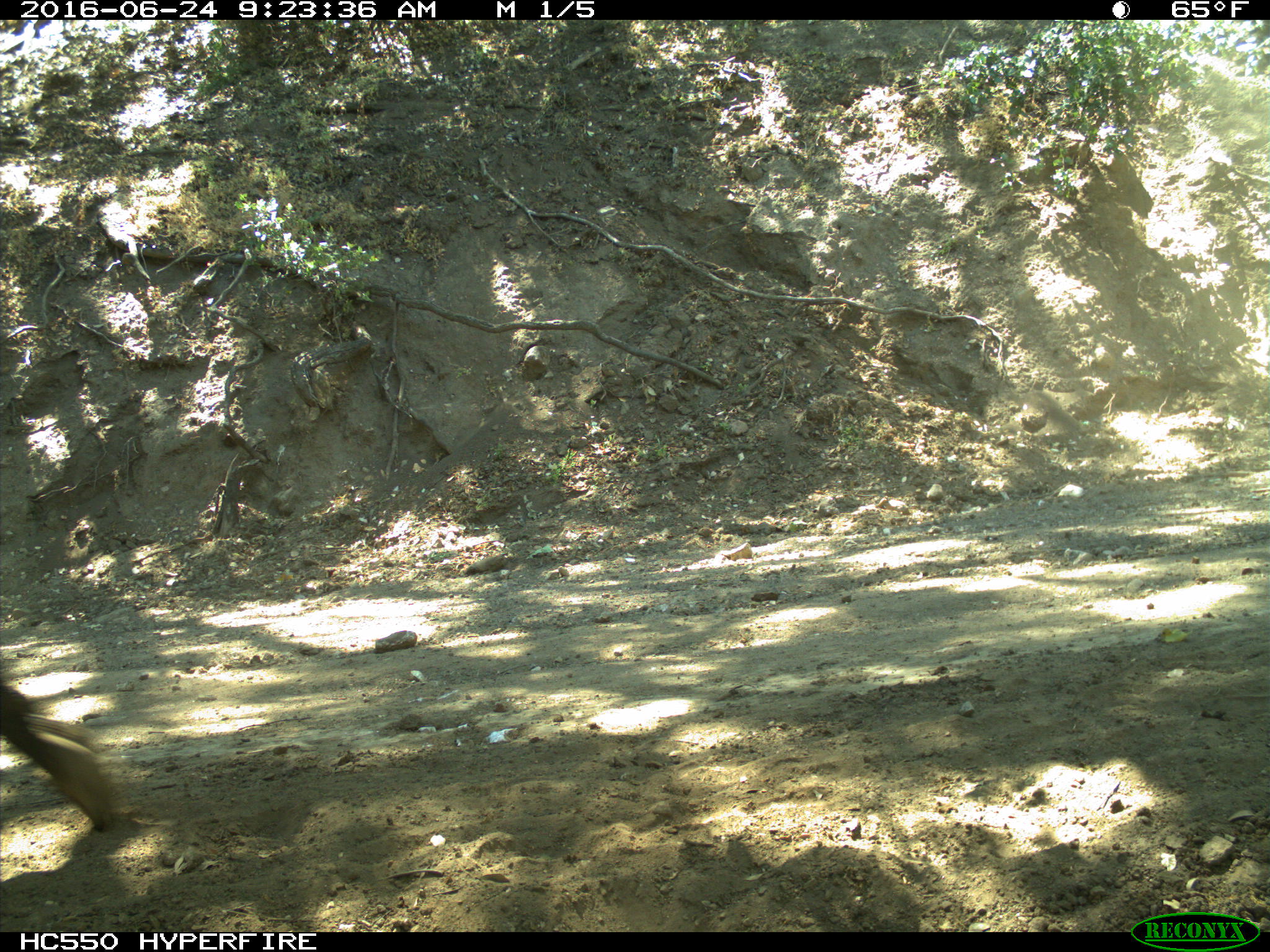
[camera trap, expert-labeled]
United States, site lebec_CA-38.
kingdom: Animalia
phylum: Chordata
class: Mammalia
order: Artiodactyla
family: Bovidae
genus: Bos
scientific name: Bos taurus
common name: domestic cow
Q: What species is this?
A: Bos taurus (domestic cow).